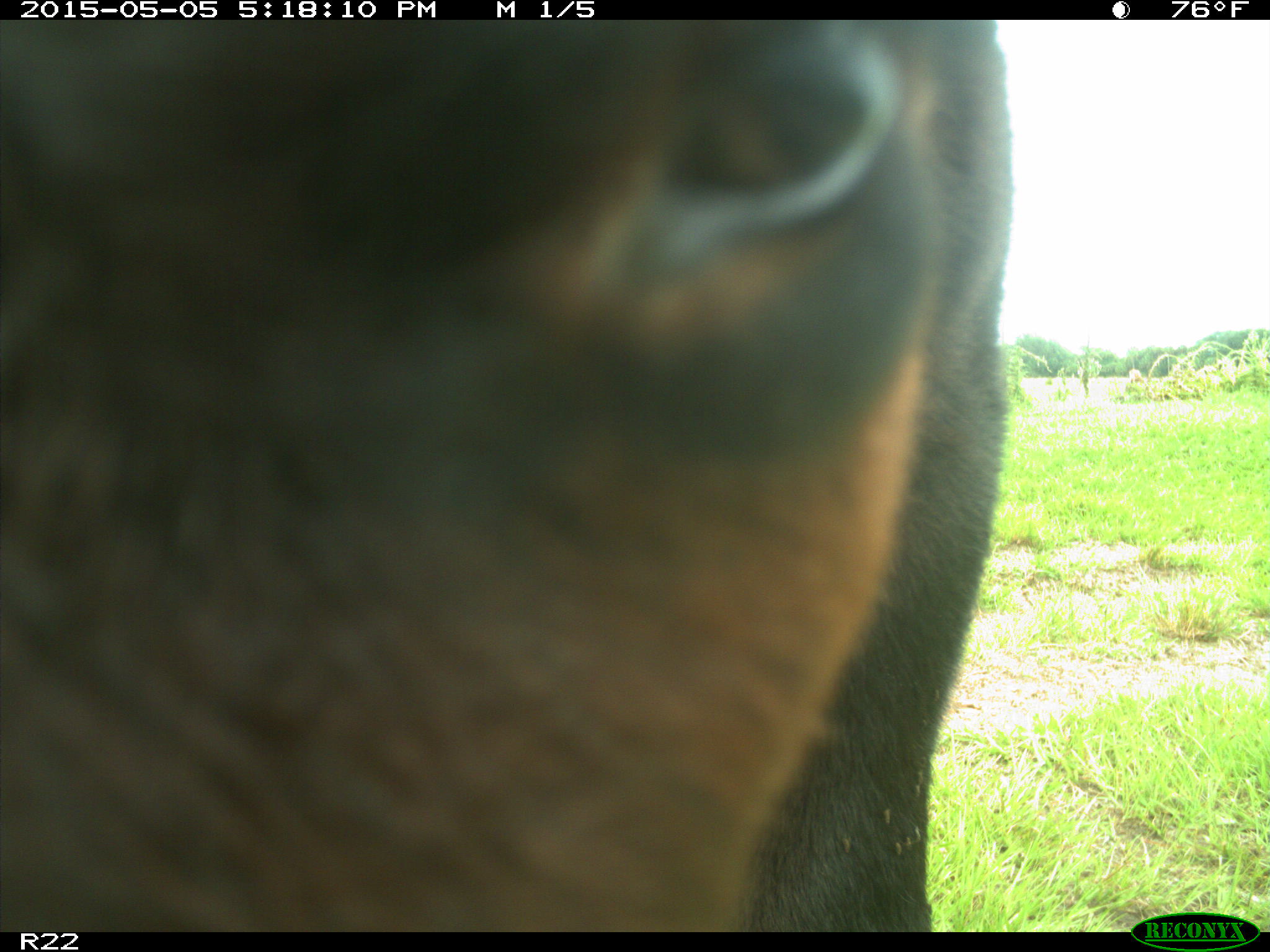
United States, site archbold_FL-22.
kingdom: Animalia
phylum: Chordata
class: Mammalia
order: Artiodactyla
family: Bovidae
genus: Bos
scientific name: Bos taurus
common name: domestic cow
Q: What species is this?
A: Bos taurus (domestic cow).